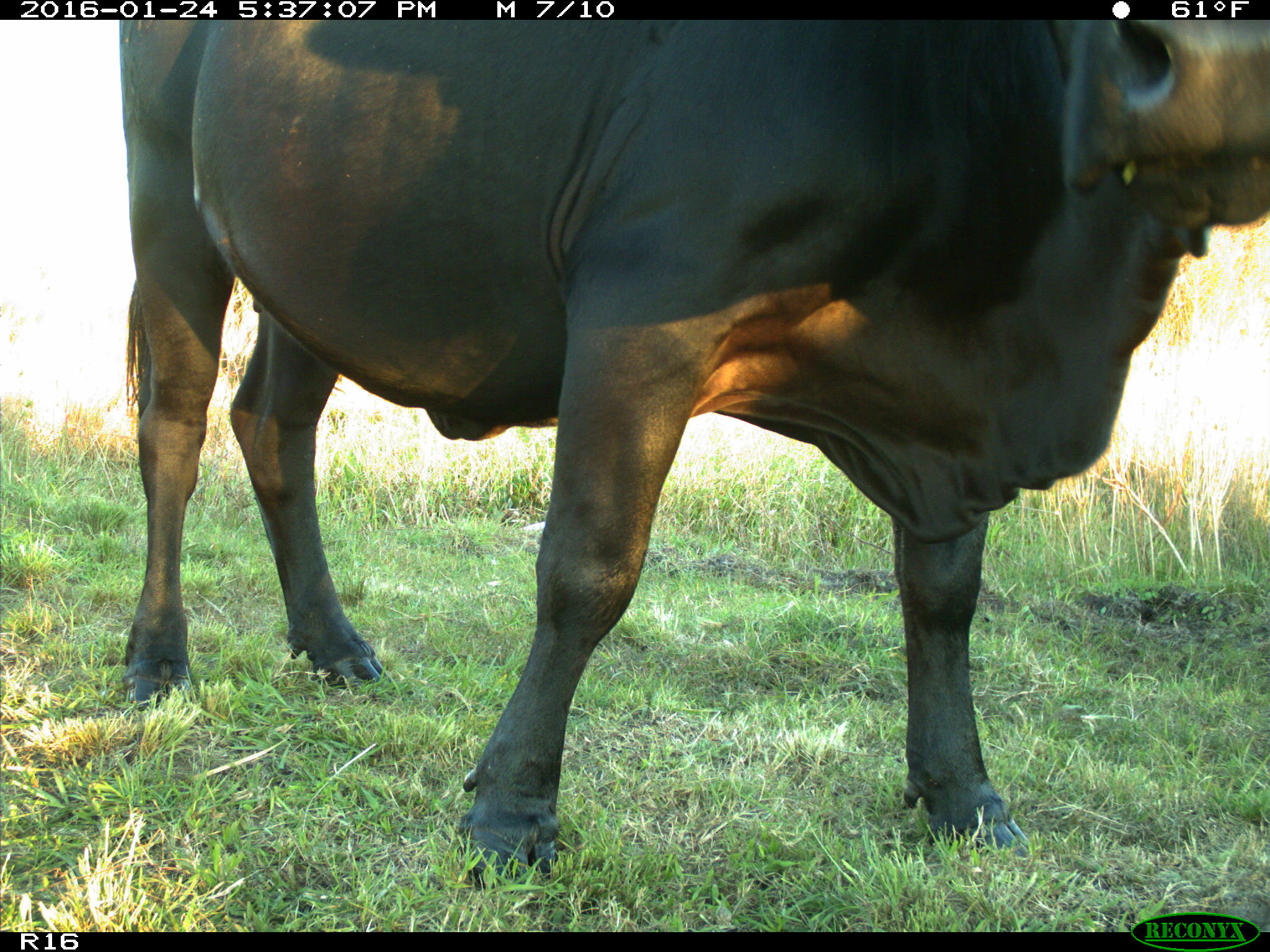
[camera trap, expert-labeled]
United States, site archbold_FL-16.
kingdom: Animalia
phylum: Chordata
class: Mammalia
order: Artiodactyla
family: Bovidae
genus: Bos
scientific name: Bos taurus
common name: domestic cow